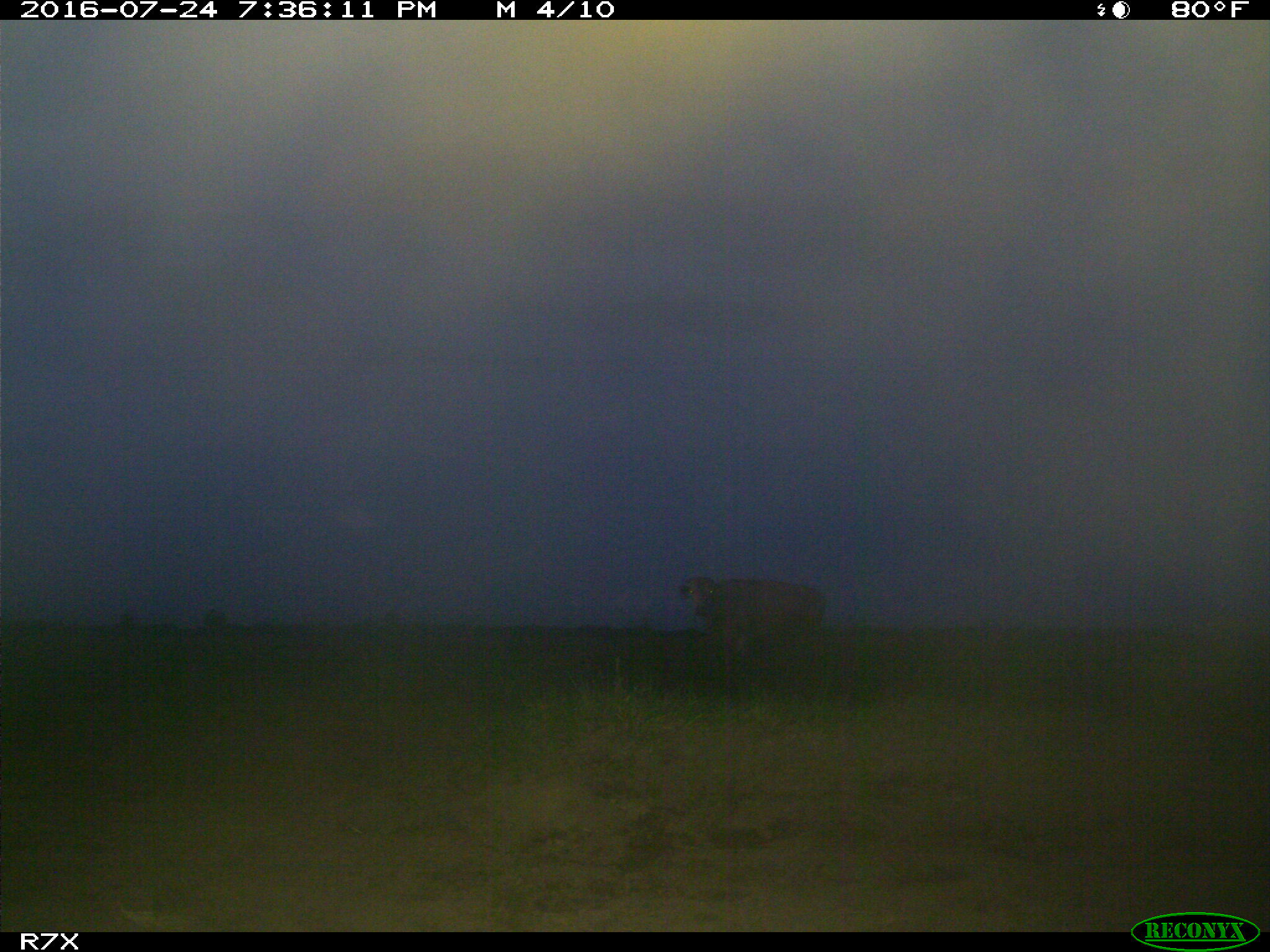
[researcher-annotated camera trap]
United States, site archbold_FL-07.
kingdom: Animalia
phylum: Chordata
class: Mammalia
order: Artiodactyla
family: Bovidae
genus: Bos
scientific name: Bos taurus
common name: domestic cow